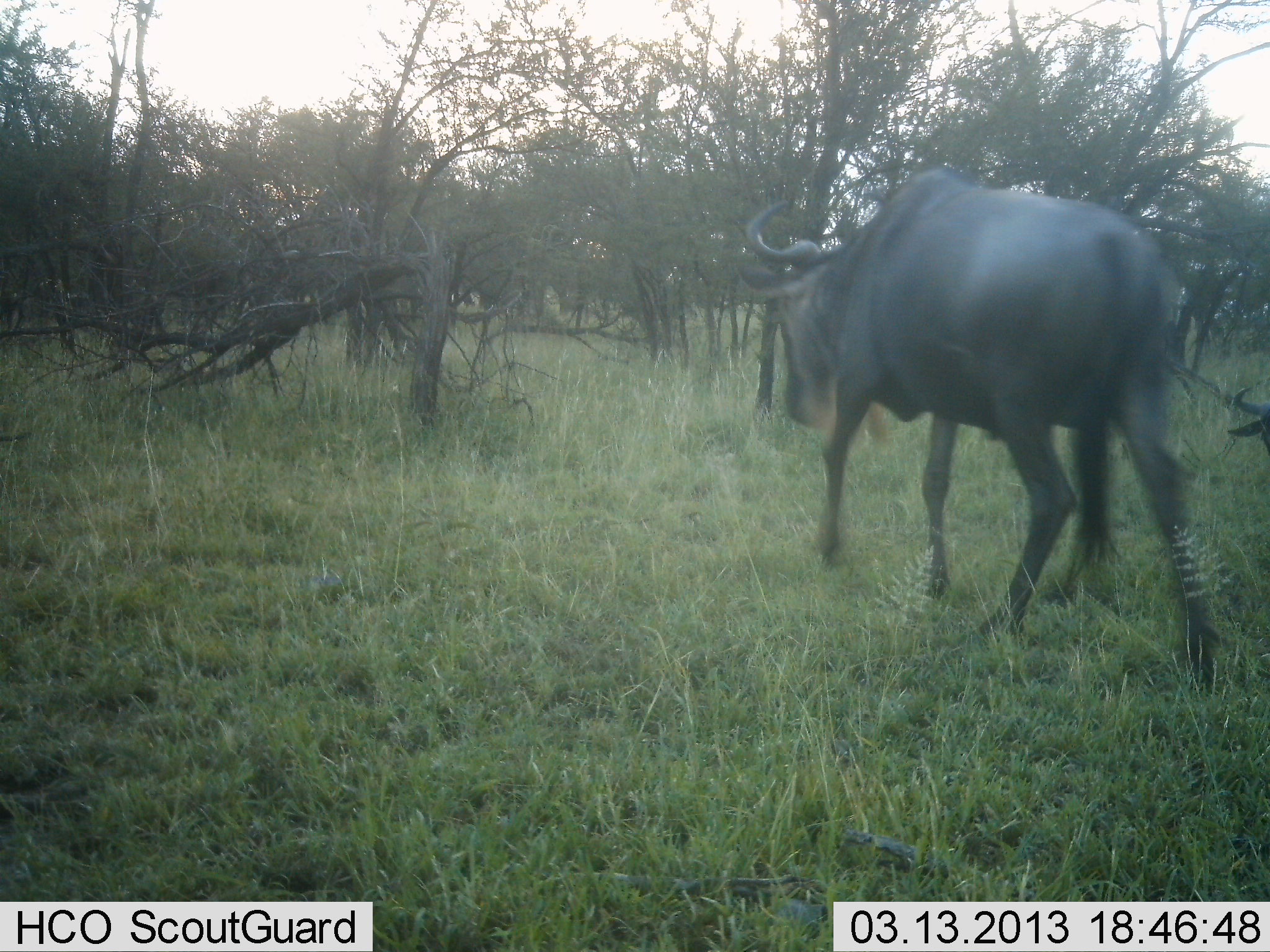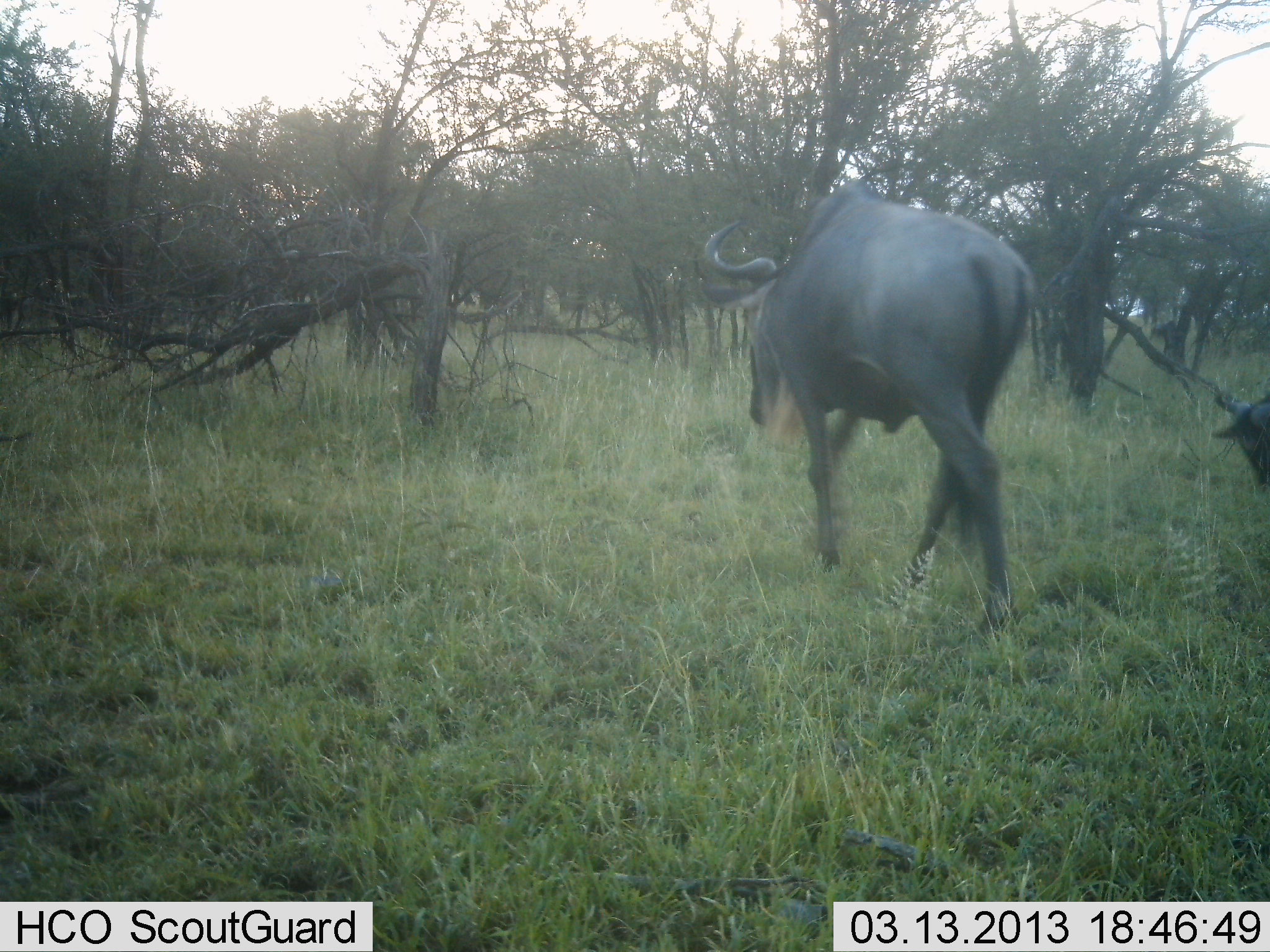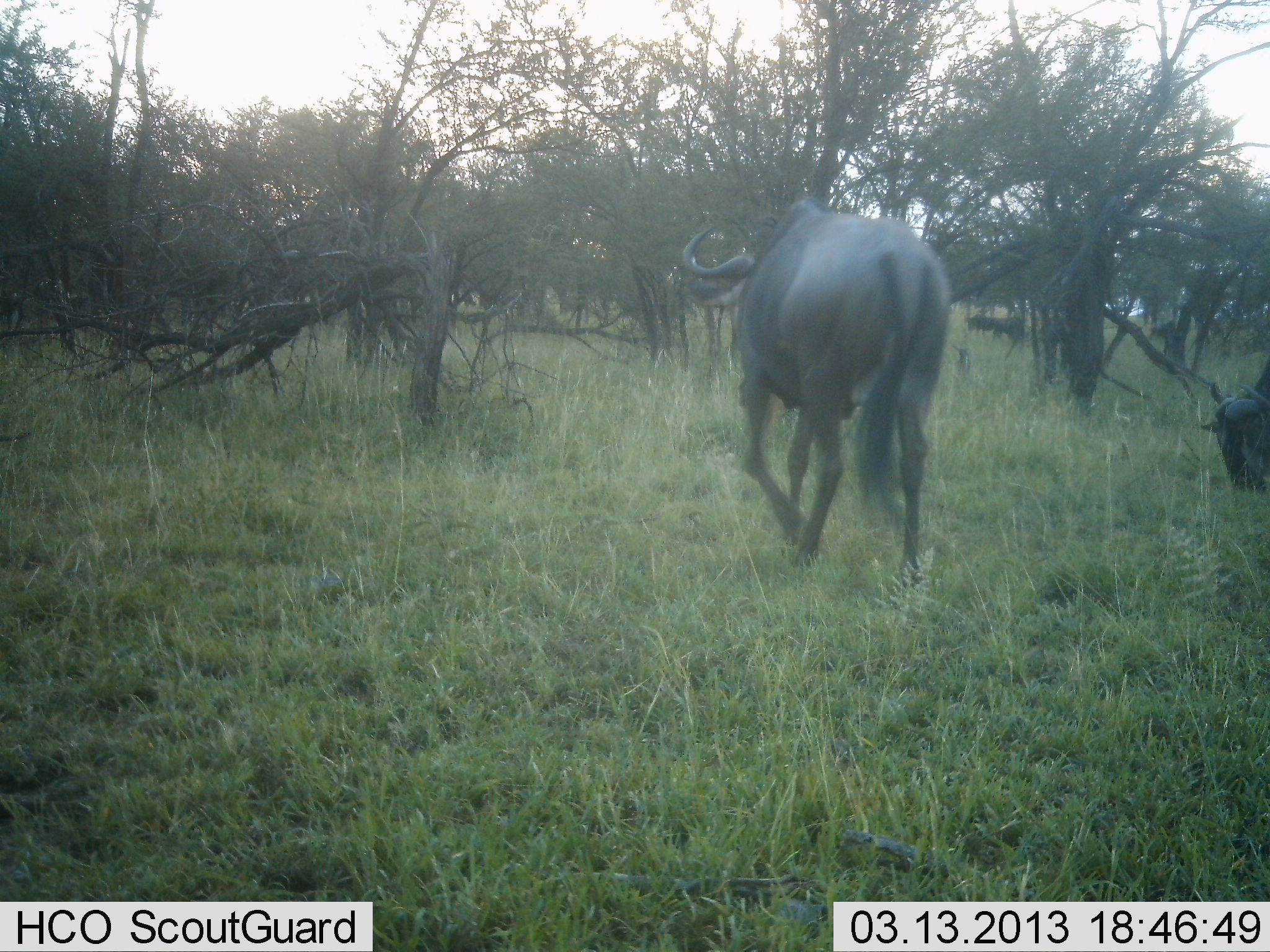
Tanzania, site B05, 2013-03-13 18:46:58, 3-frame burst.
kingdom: Animalia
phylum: Chordata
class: Mammalia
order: Artiodactyla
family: Bovidae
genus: Connochaetes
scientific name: Connochaetes taurinus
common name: blue wildebeest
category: wildebeest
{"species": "wildebeest (blue wildebeest) (Connochaetes taurinus)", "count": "2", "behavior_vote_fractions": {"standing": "6%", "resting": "0%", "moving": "94%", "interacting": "0%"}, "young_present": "3%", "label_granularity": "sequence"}